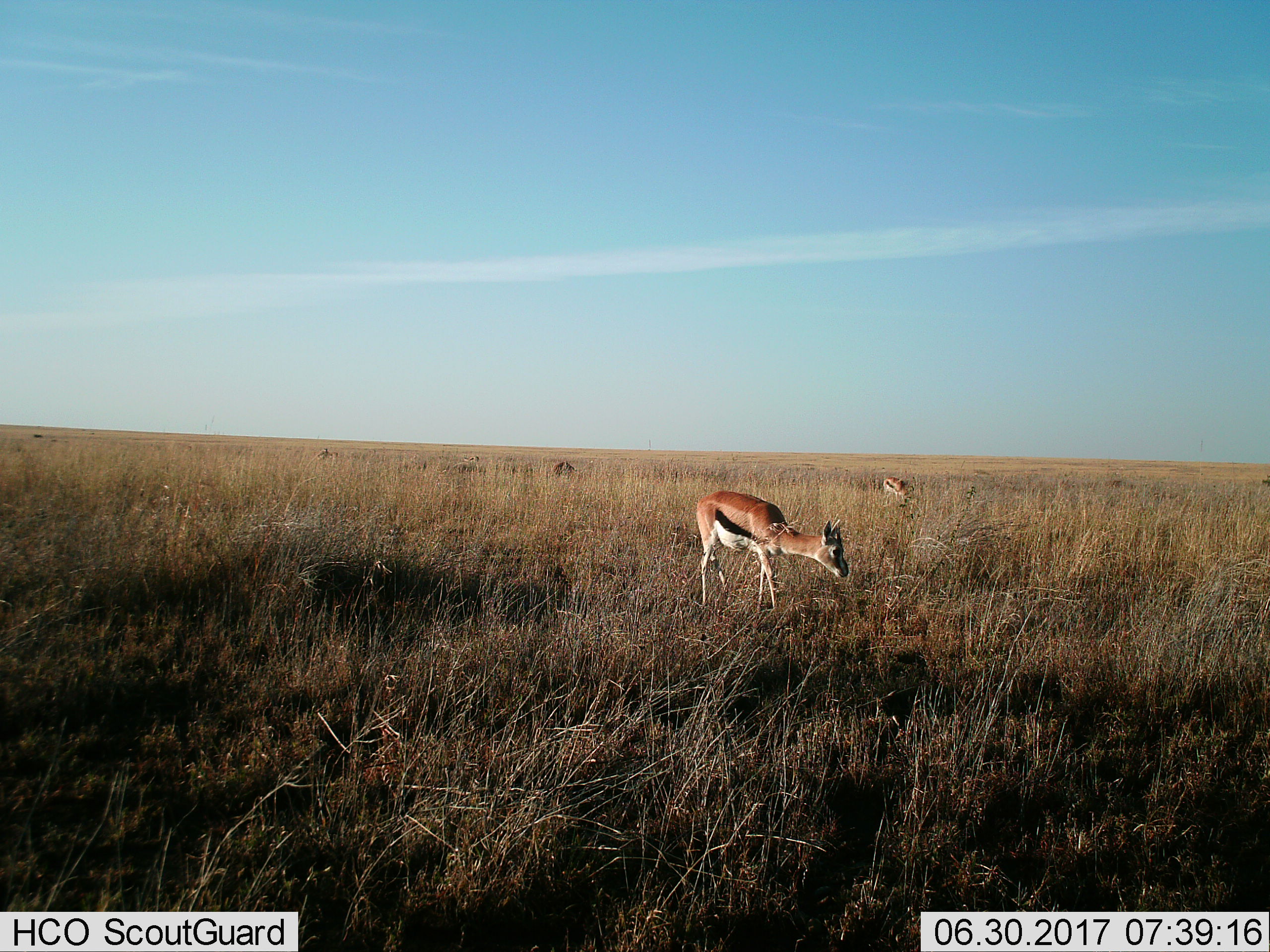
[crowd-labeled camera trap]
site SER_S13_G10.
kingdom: Animalia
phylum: Chordata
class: Mammalia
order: Artiodactyla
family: Bovidae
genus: Eudorcas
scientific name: Eudorcas thomsonii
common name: thomson's gazelle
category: gazellethomsons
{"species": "gazellethomsons (thomson's gazelle) (Eudorcas thomsonii)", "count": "2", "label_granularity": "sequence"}